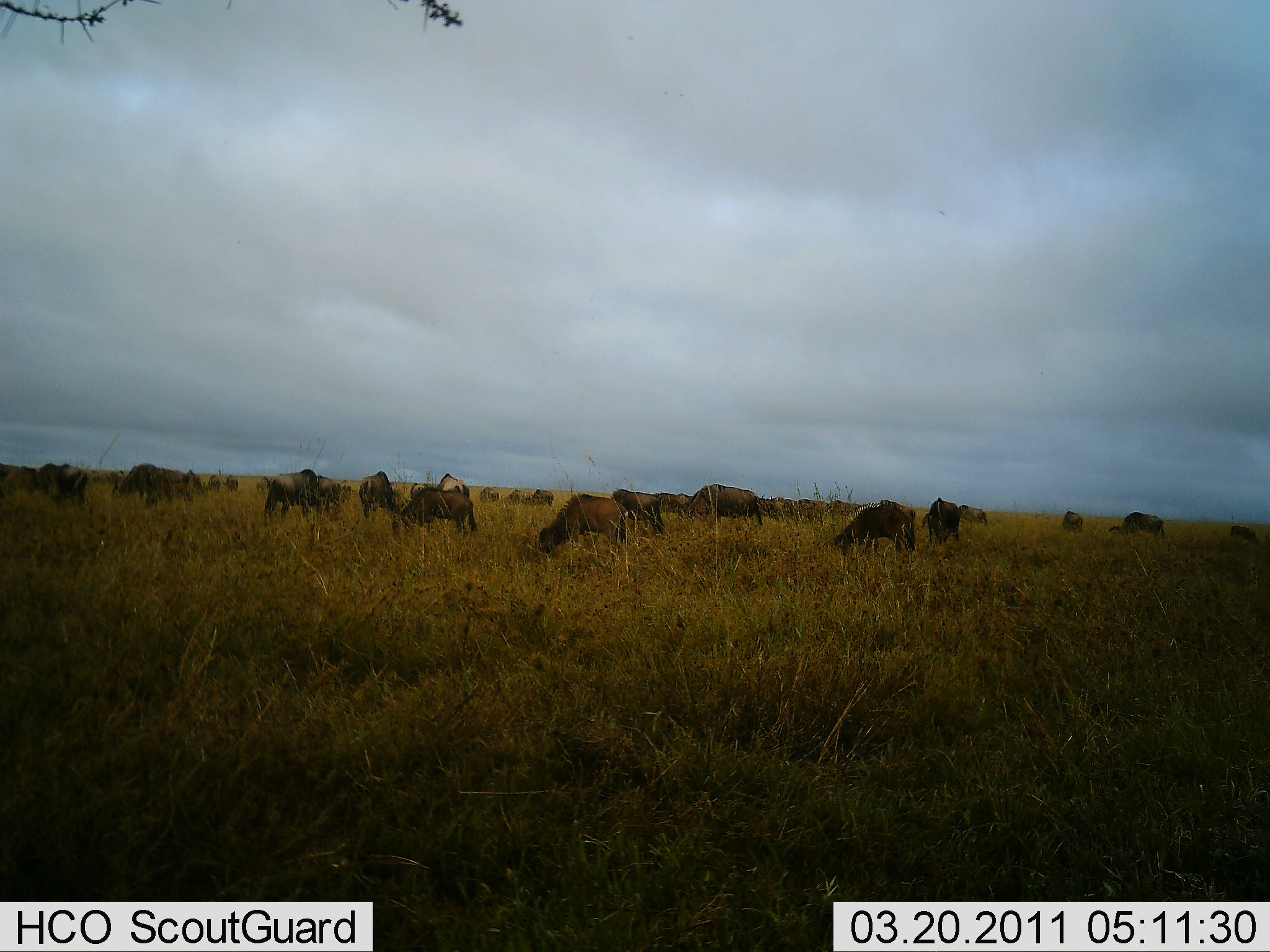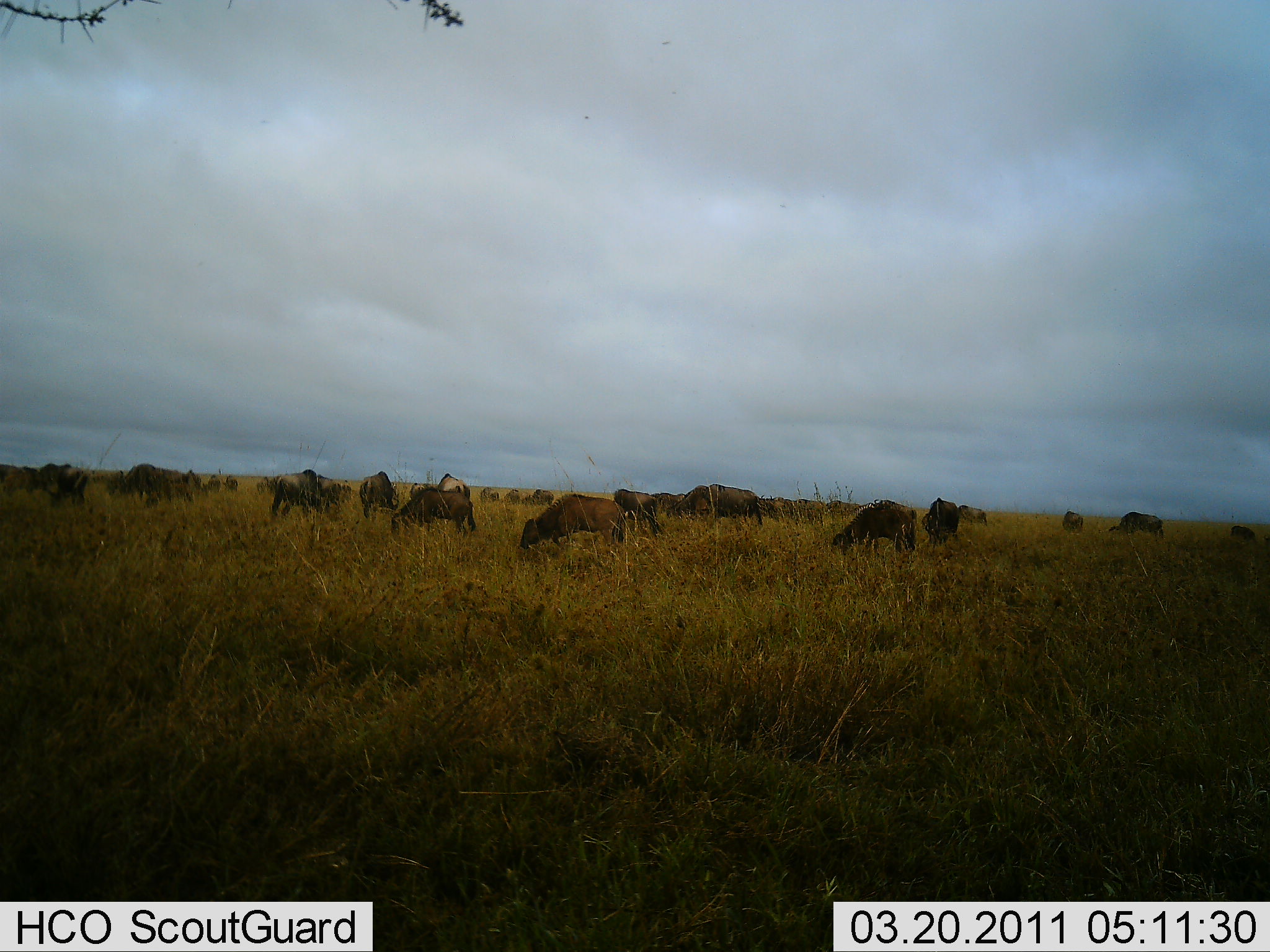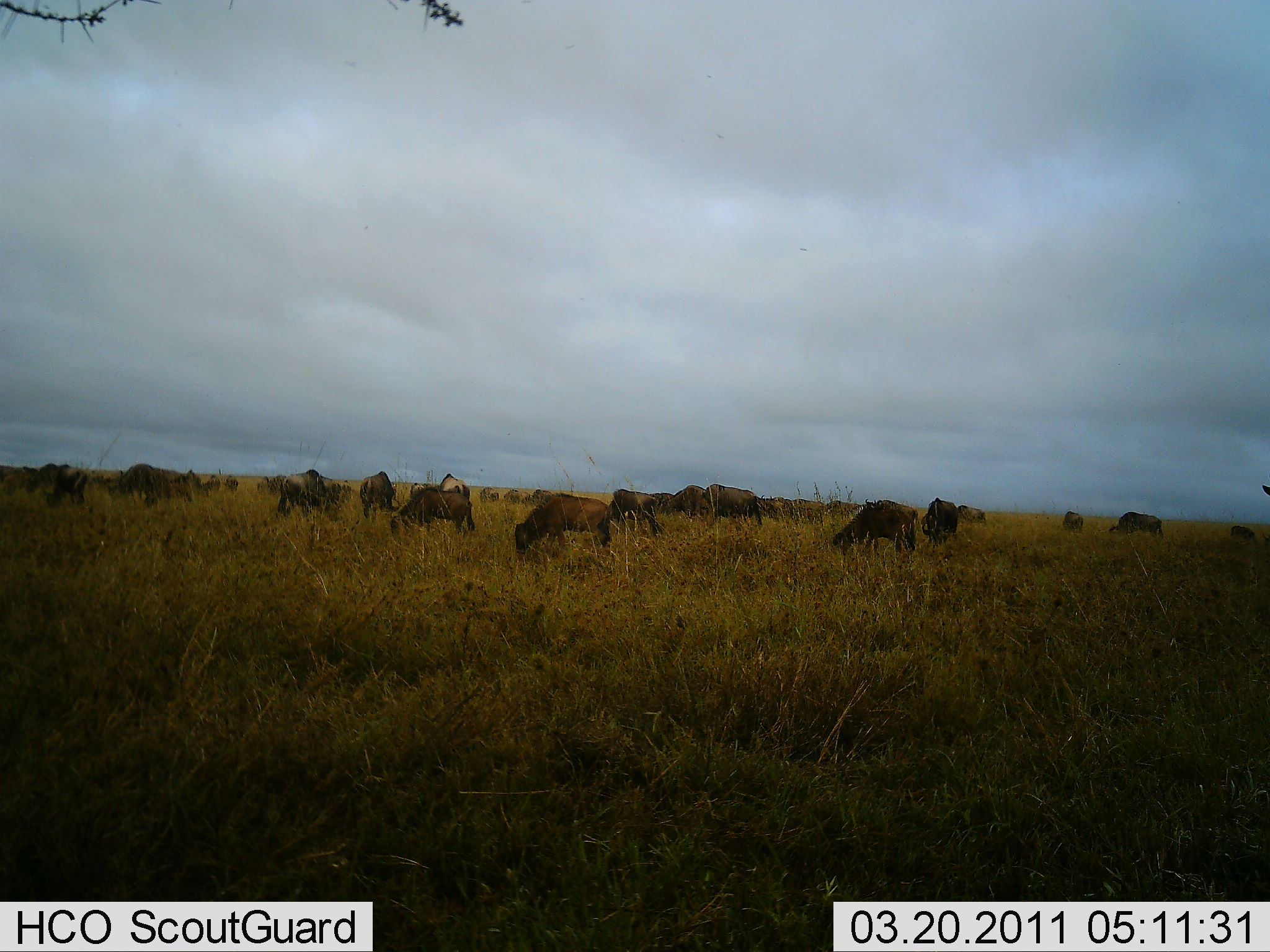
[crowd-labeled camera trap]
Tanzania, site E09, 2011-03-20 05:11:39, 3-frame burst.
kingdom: Animalia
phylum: Chordata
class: Mammalia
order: Artiodactyla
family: Bovidae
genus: Connochaetes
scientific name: Connochaetes taurinus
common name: blue wildebeest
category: wildebeest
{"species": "wildebeest (blue wildebeest) (Connochaetes taurinus)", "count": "11-50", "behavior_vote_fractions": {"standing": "55%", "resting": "0%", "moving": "36%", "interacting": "0%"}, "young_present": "0%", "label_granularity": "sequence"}